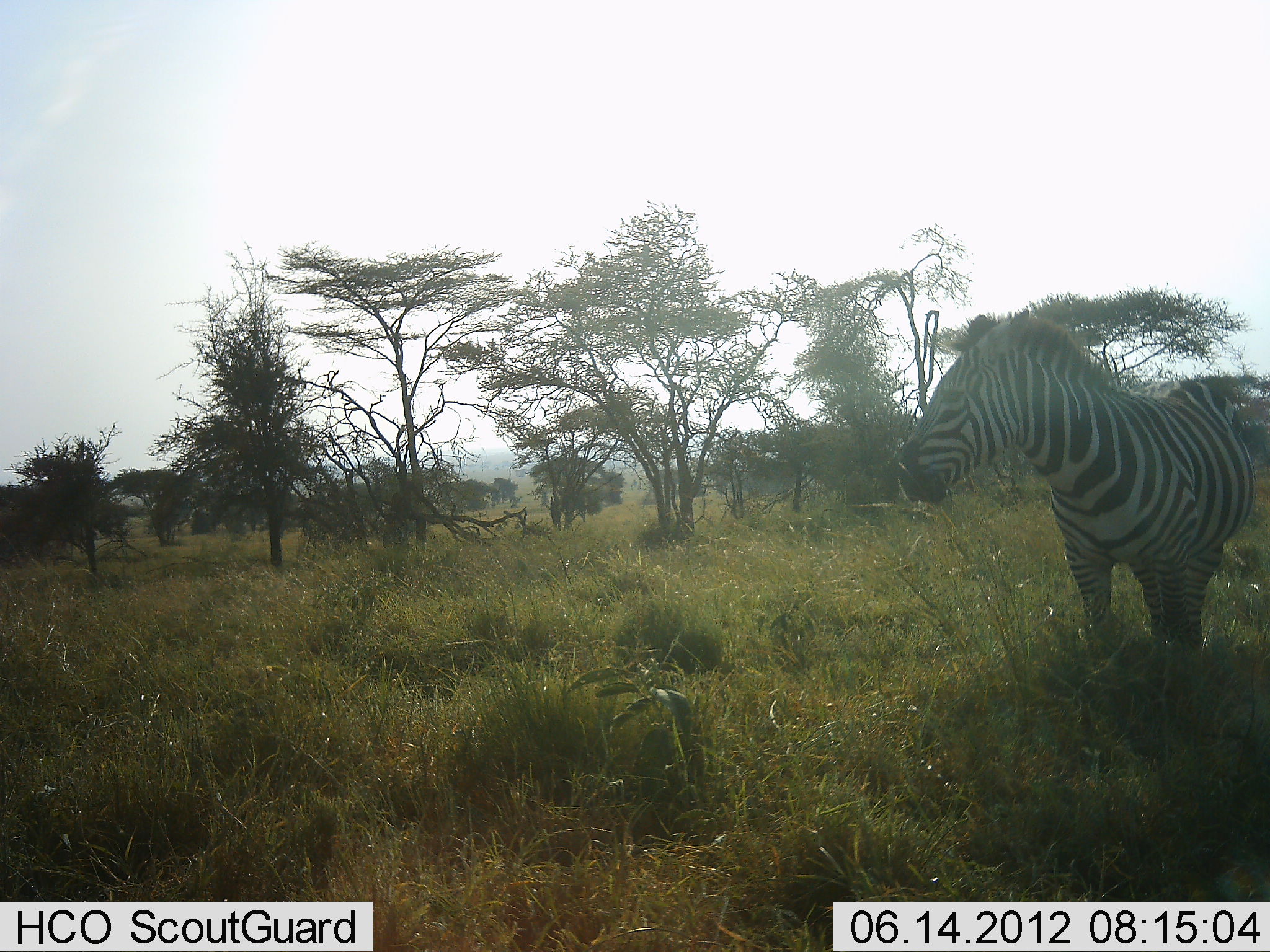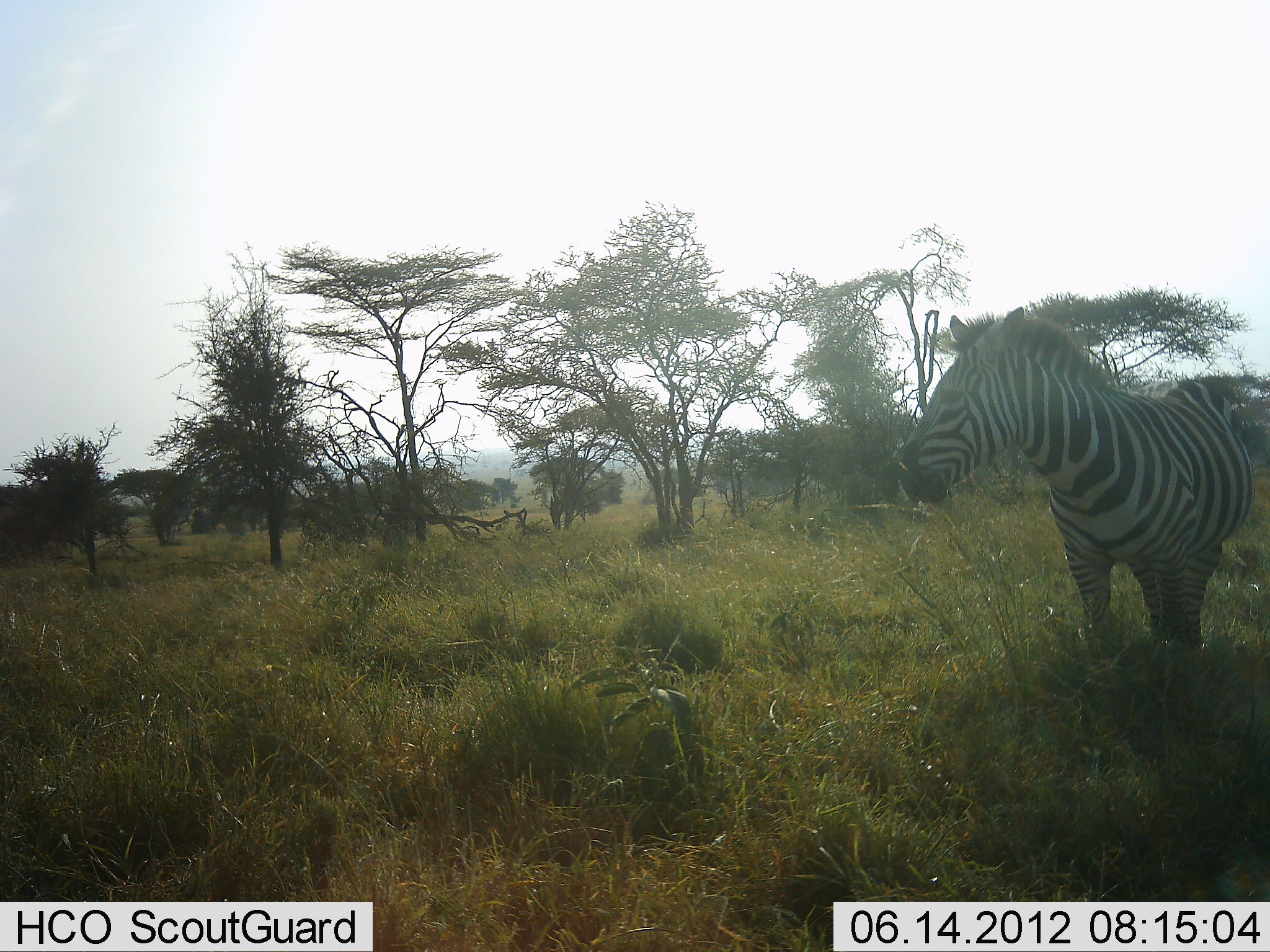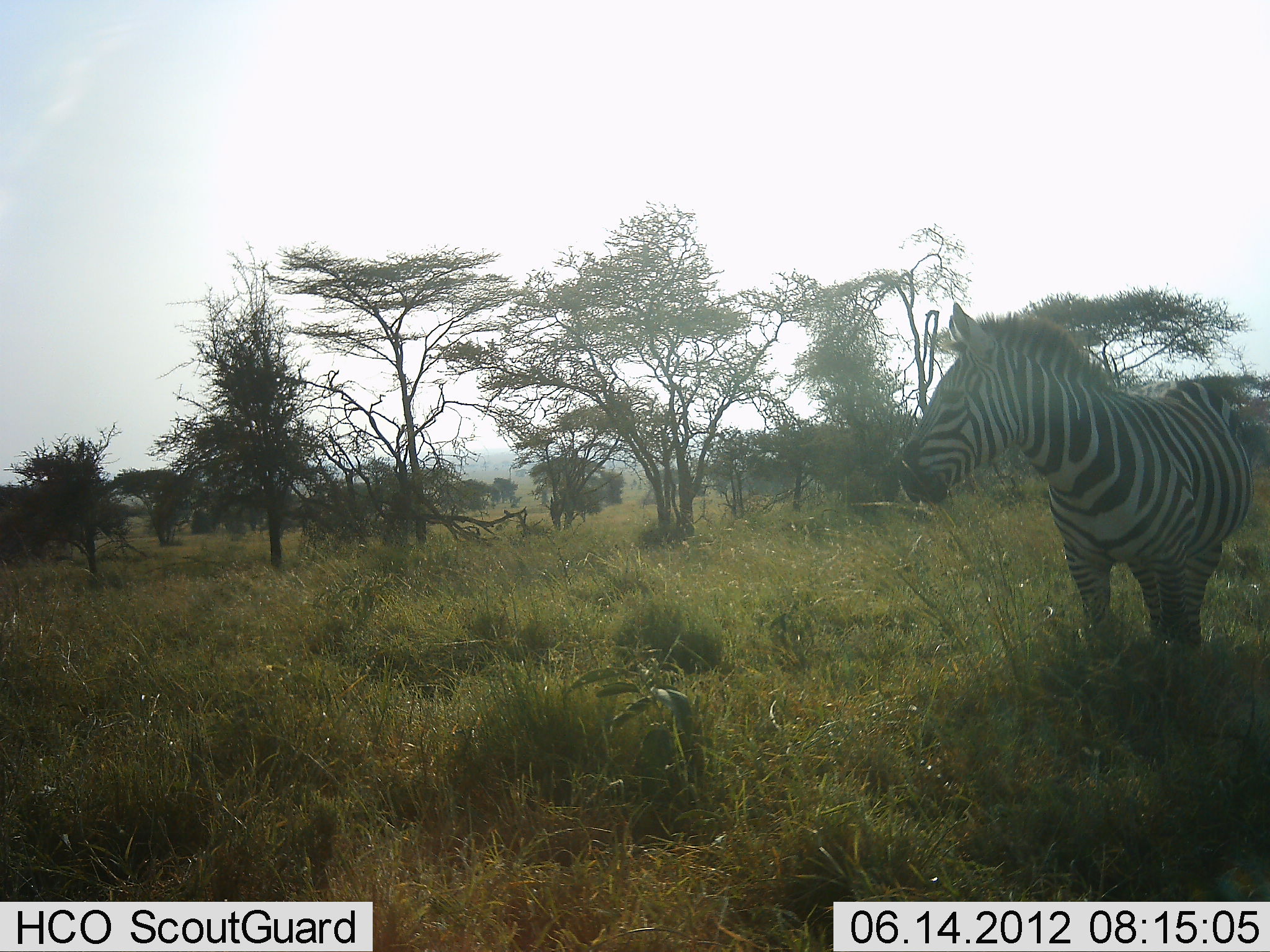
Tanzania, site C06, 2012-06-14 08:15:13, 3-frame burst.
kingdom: Animalia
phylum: Chordata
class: Mammalia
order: Perissodactyla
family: Equidae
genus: Equus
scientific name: Equus quagga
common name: plains zebra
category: zebra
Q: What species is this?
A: Zebra (plains zebra) (Equus quagga).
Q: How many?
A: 1.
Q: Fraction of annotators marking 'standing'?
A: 90%.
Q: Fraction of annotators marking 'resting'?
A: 0%.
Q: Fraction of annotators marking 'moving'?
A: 10%.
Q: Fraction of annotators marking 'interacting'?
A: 0%.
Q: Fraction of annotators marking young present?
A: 0%.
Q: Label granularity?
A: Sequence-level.